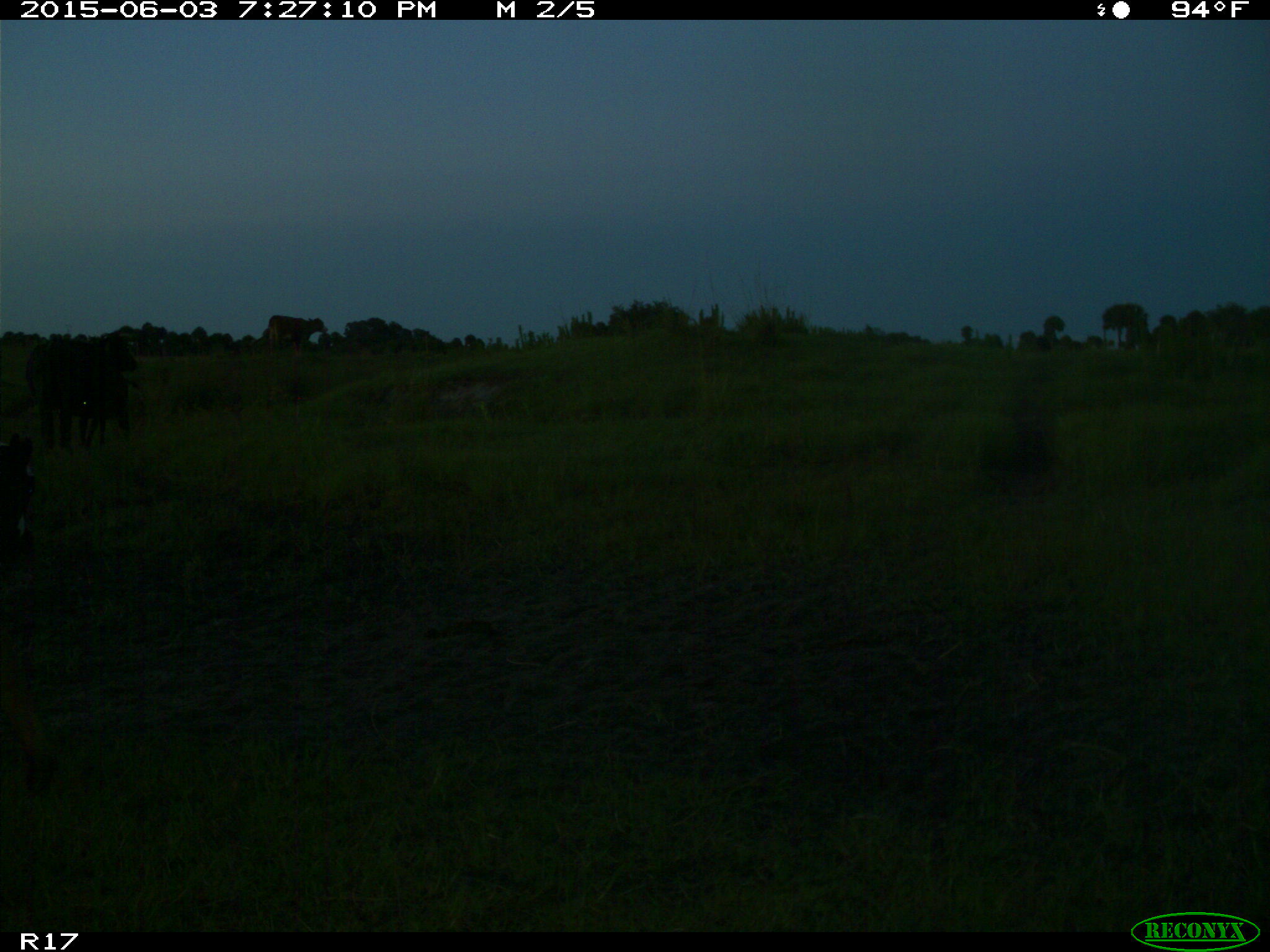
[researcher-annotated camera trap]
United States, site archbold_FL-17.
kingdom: Animalia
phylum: Chordata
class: Mammalia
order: Artiodactyla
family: Bovidae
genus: Bos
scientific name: Bos taurus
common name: domestic cow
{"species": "Bos taurus (domestic cow)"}